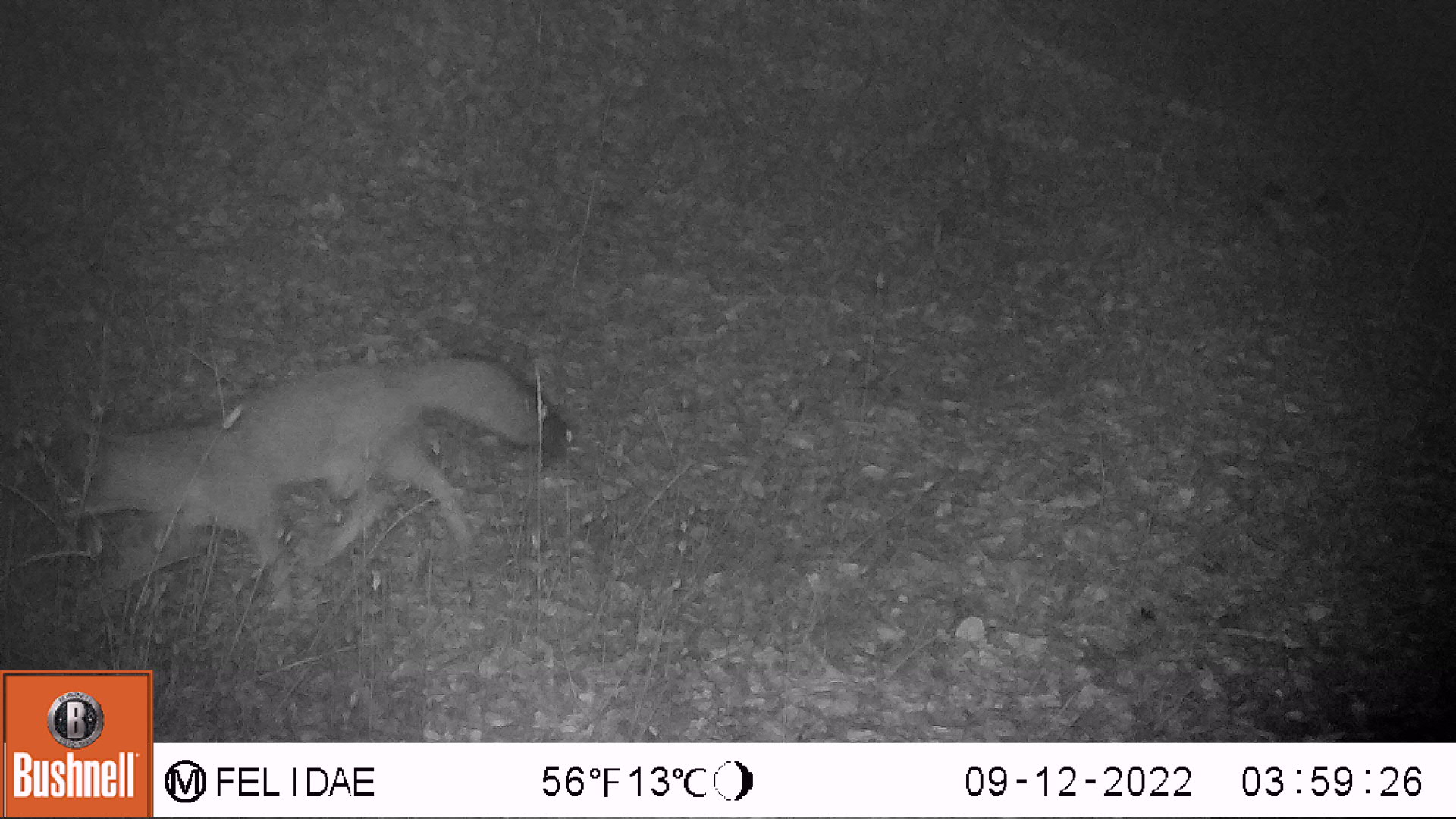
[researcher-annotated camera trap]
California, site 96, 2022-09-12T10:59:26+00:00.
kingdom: Animalia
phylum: Chordata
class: Mammalia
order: Carnivora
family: Canidae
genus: Urocyon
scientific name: Urocyon cinereoargenteus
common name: gray fox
Gray fox (Urocyon cinereoargenteus).